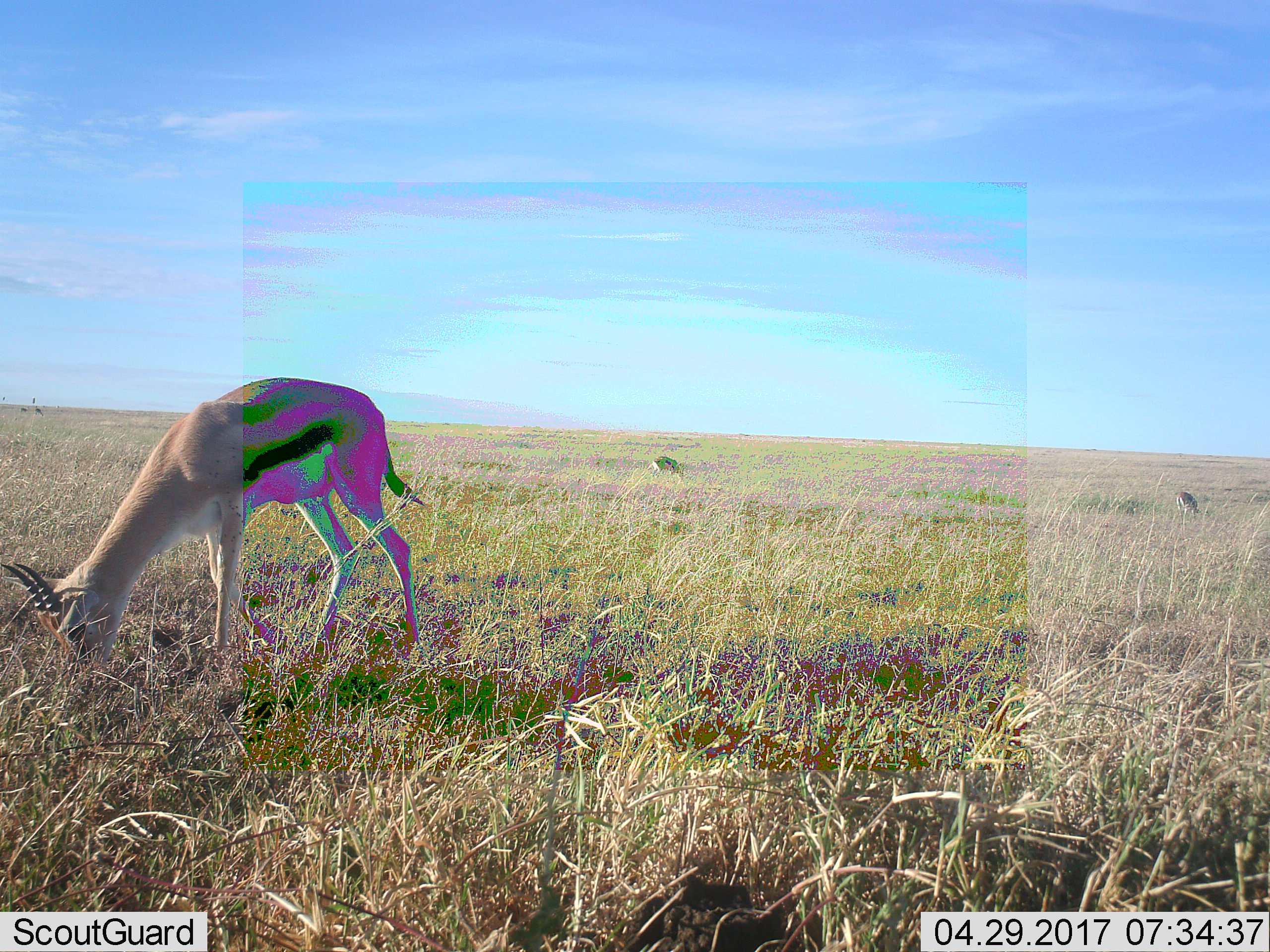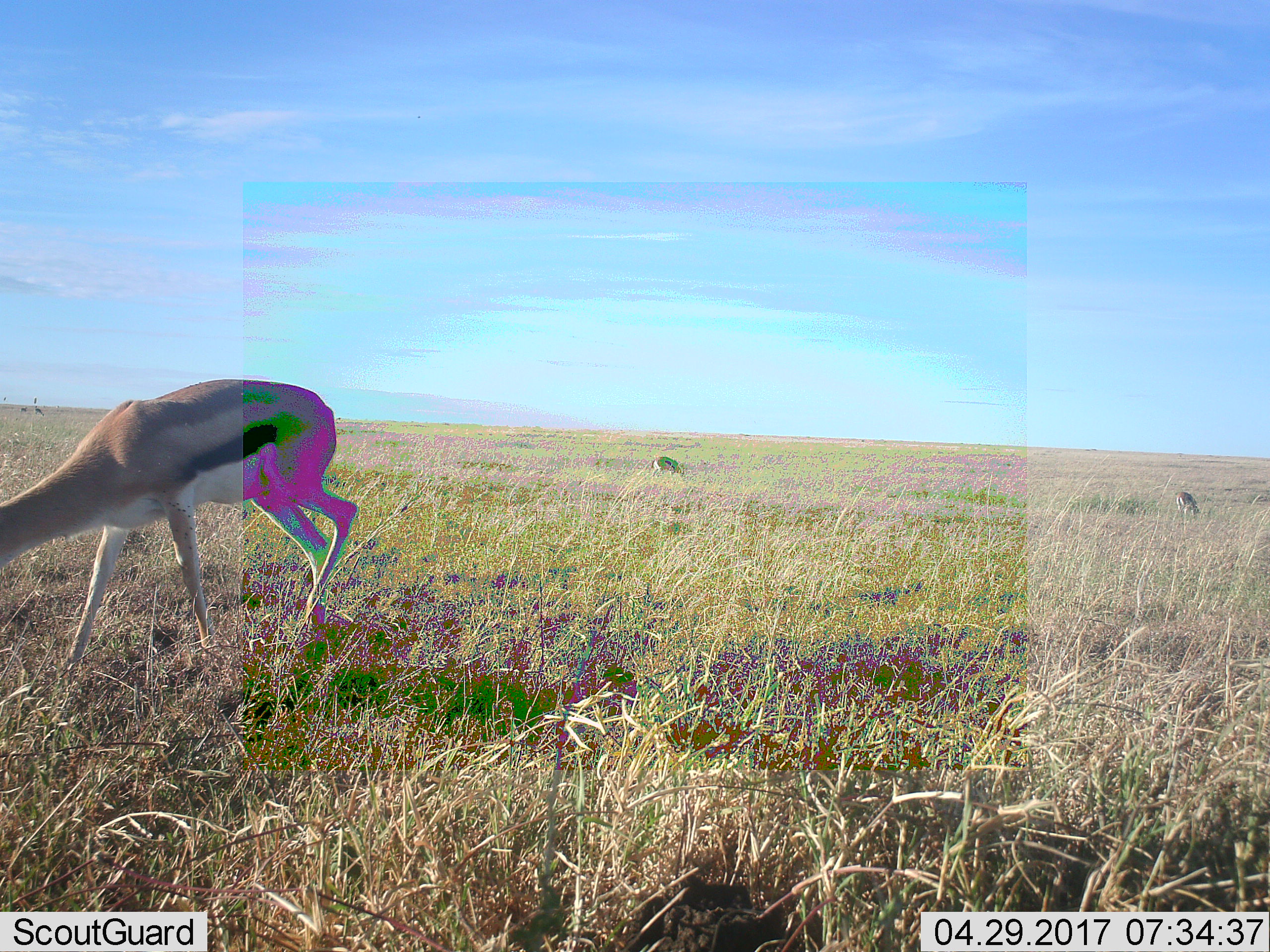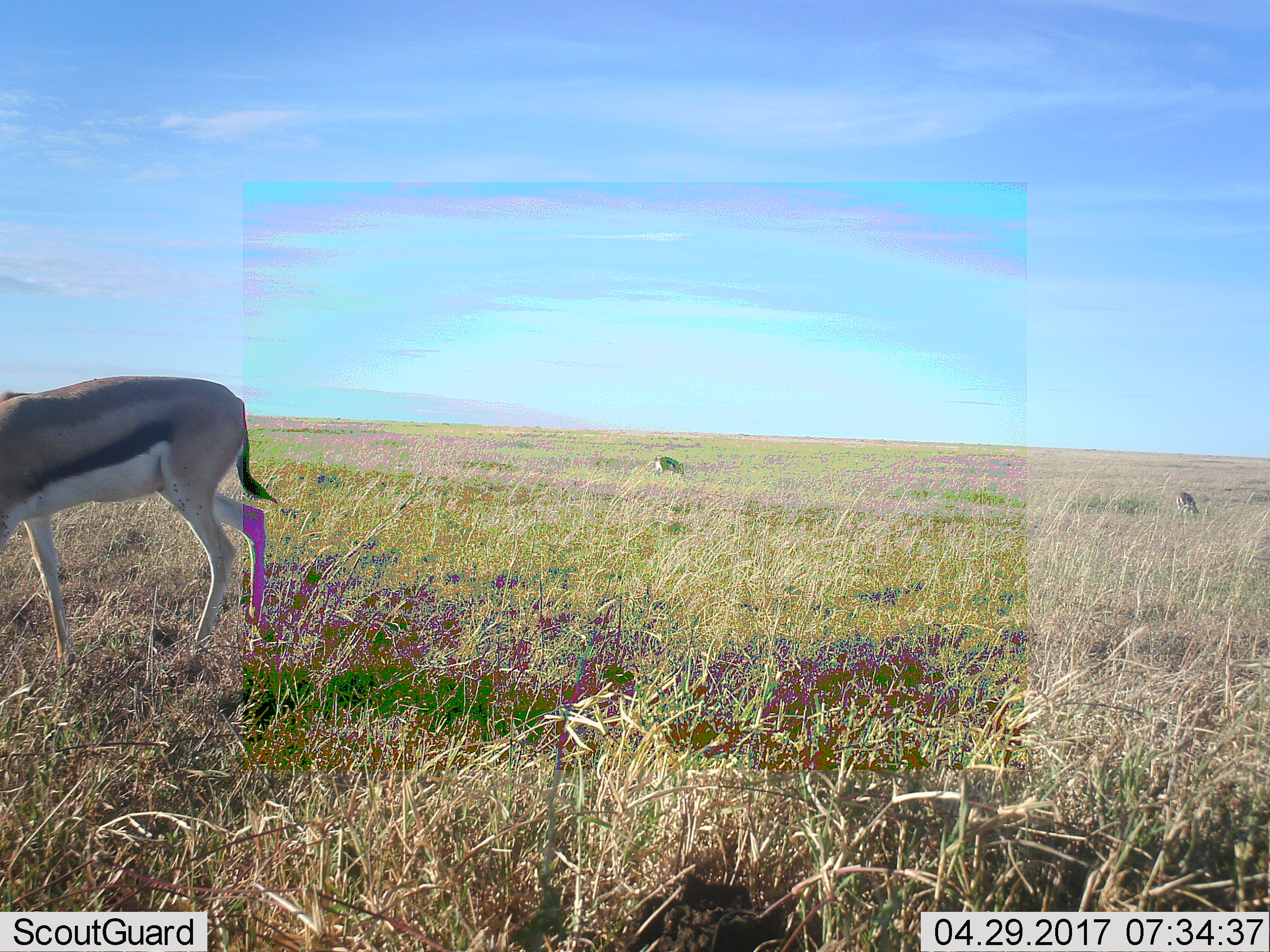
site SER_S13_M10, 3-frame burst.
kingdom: Animalia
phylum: Chordata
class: Mammalia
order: Artiodactyla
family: Bovidae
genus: Eudorcas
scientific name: Eudorcas thomsonii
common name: thomson's gazelle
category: gazellethomsons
Gazellethomsons (thomson's gazelle) (Eudorcas thomsonii), count 3. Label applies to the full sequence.